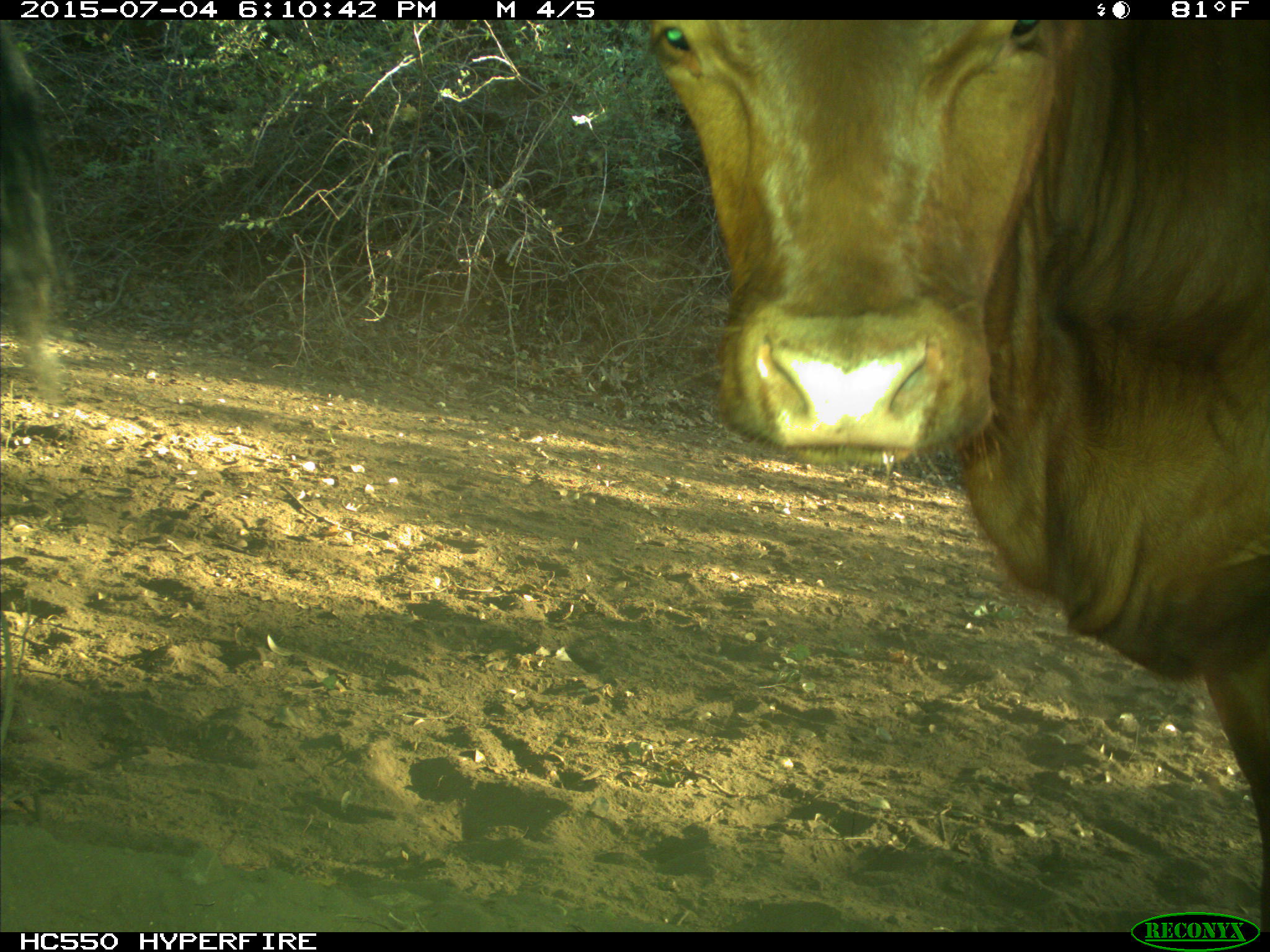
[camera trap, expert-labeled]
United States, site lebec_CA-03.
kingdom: Animalia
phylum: Chordata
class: Mammalia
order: Artiodactyla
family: Bovidae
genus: Bos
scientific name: Bos taurus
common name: domestic cow